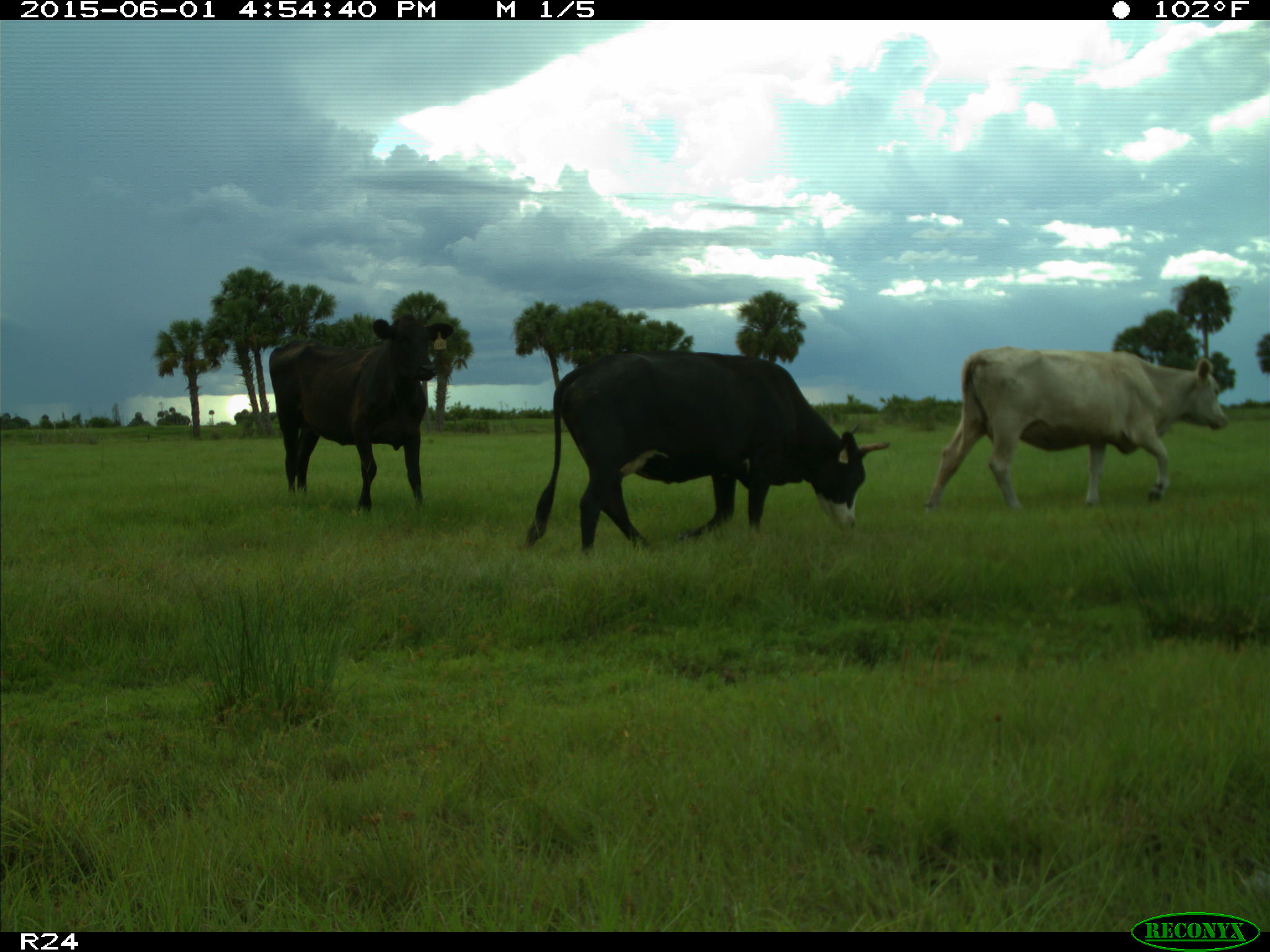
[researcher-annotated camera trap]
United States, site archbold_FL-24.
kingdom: Animalia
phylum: Chordata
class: Mammalia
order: Artiodactyla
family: Bovidae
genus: Bos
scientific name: Bos taurus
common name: domestic cow